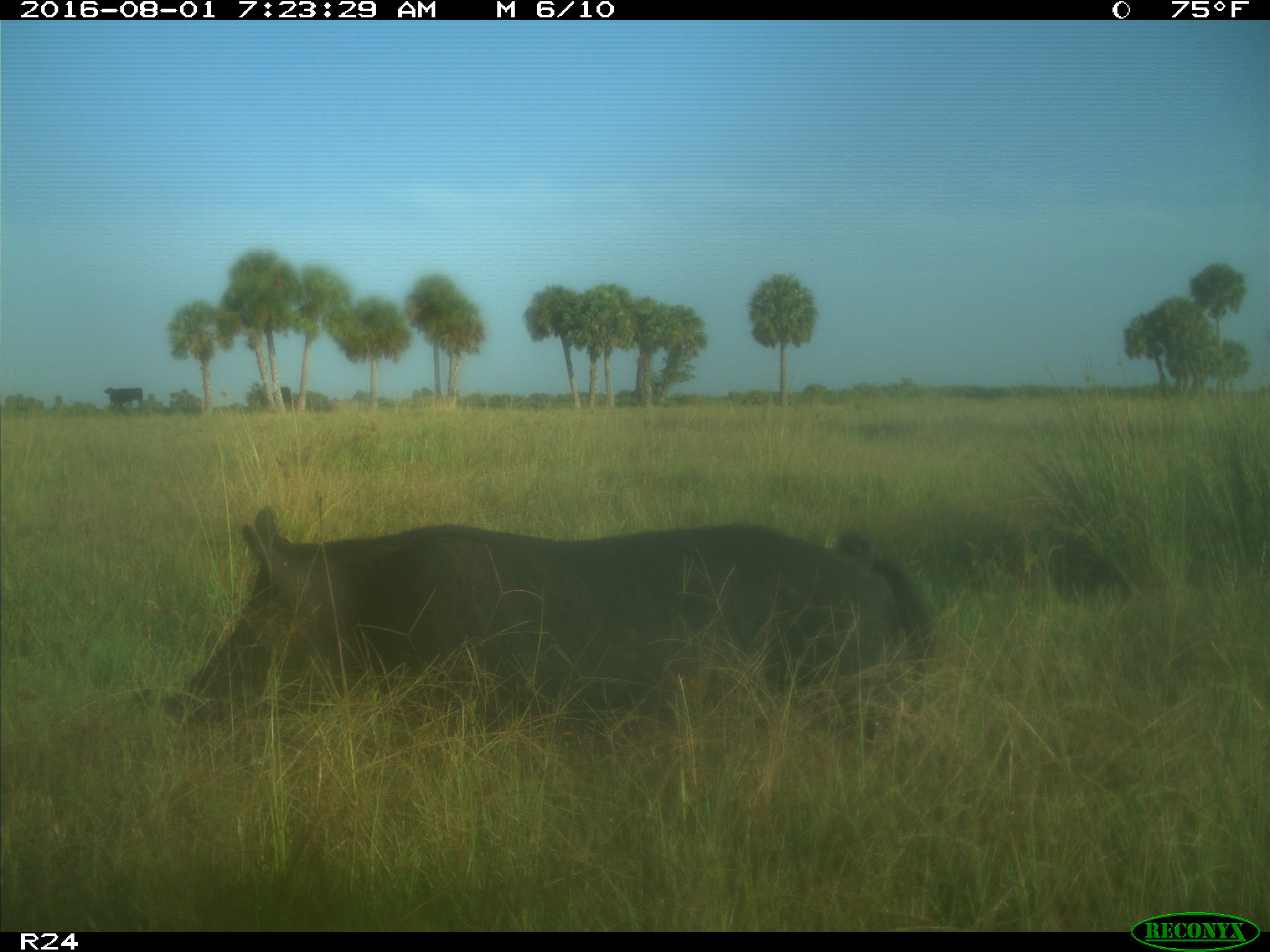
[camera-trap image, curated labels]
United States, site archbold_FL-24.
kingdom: Animalia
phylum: Chordata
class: Mammalia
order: Artiodactyla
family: Suidae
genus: Sus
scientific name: Sus scrofa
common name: wild boar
Sus scrofa (wild boar).